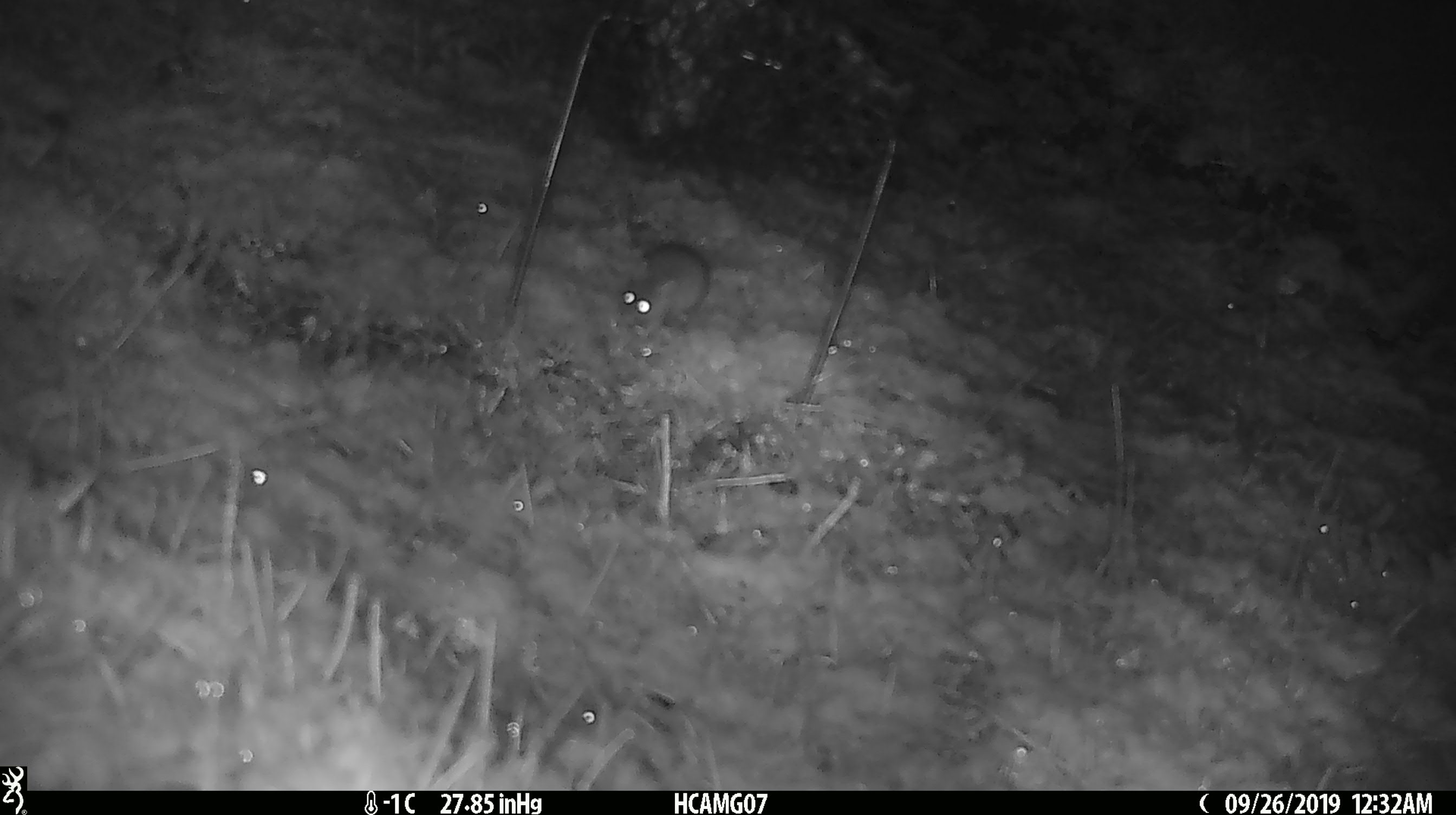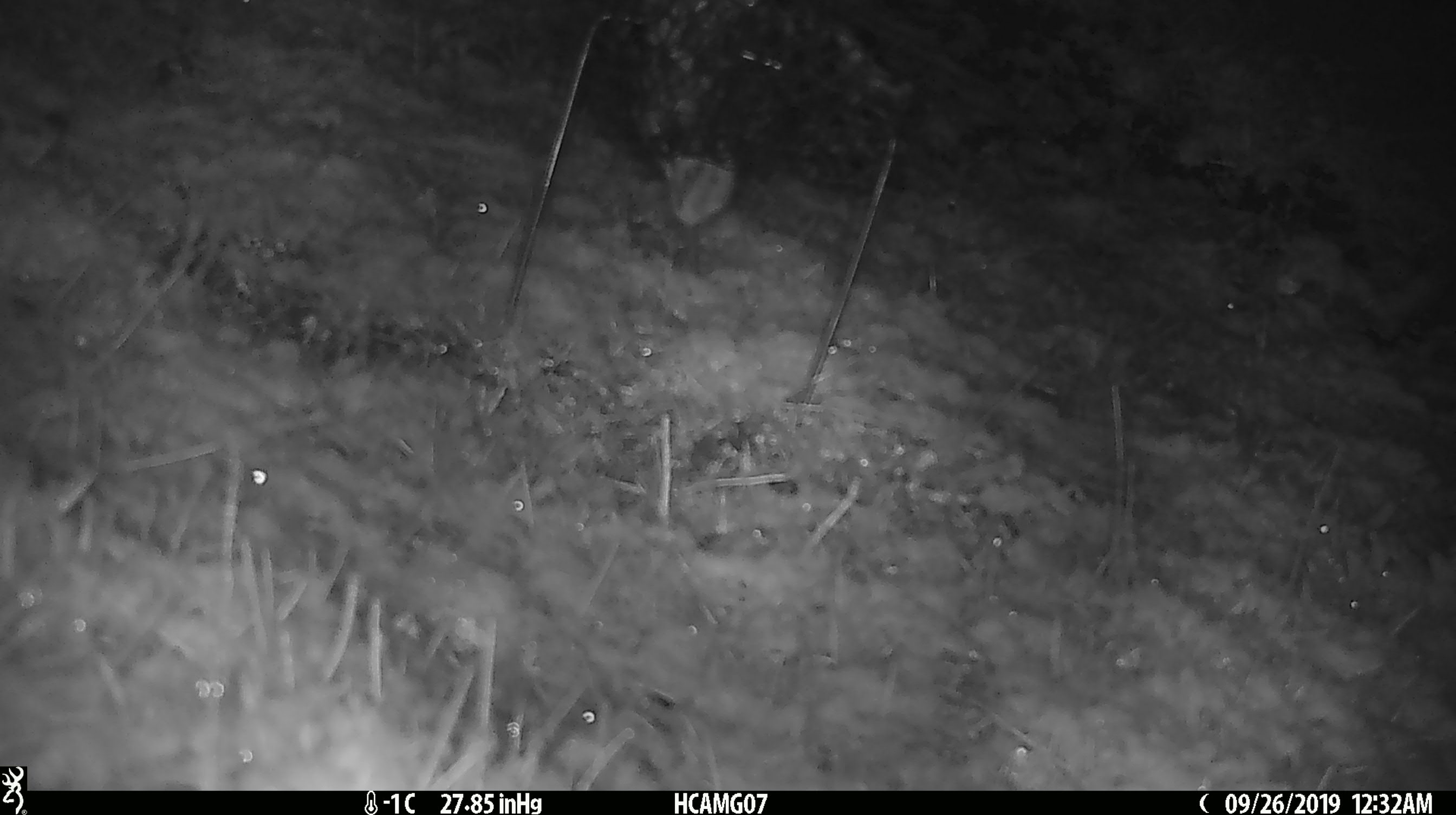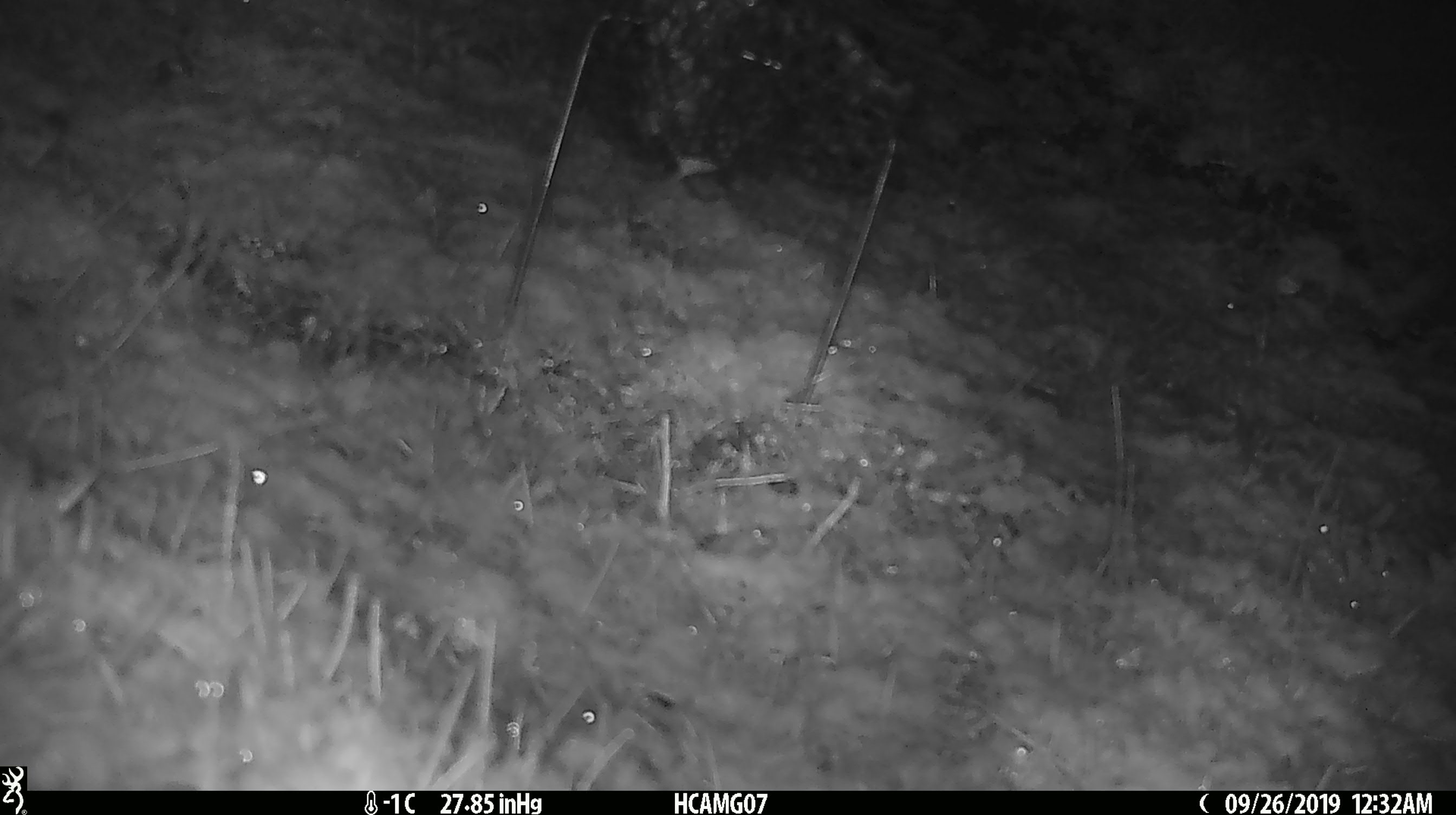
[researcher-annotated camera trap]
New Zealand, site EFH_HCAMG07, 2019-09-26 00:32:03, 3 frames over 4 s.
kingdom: Animalia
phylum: Chordata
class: Mammalia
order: Rodentia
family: Muridae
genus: Mus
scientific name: Mus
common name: mouse